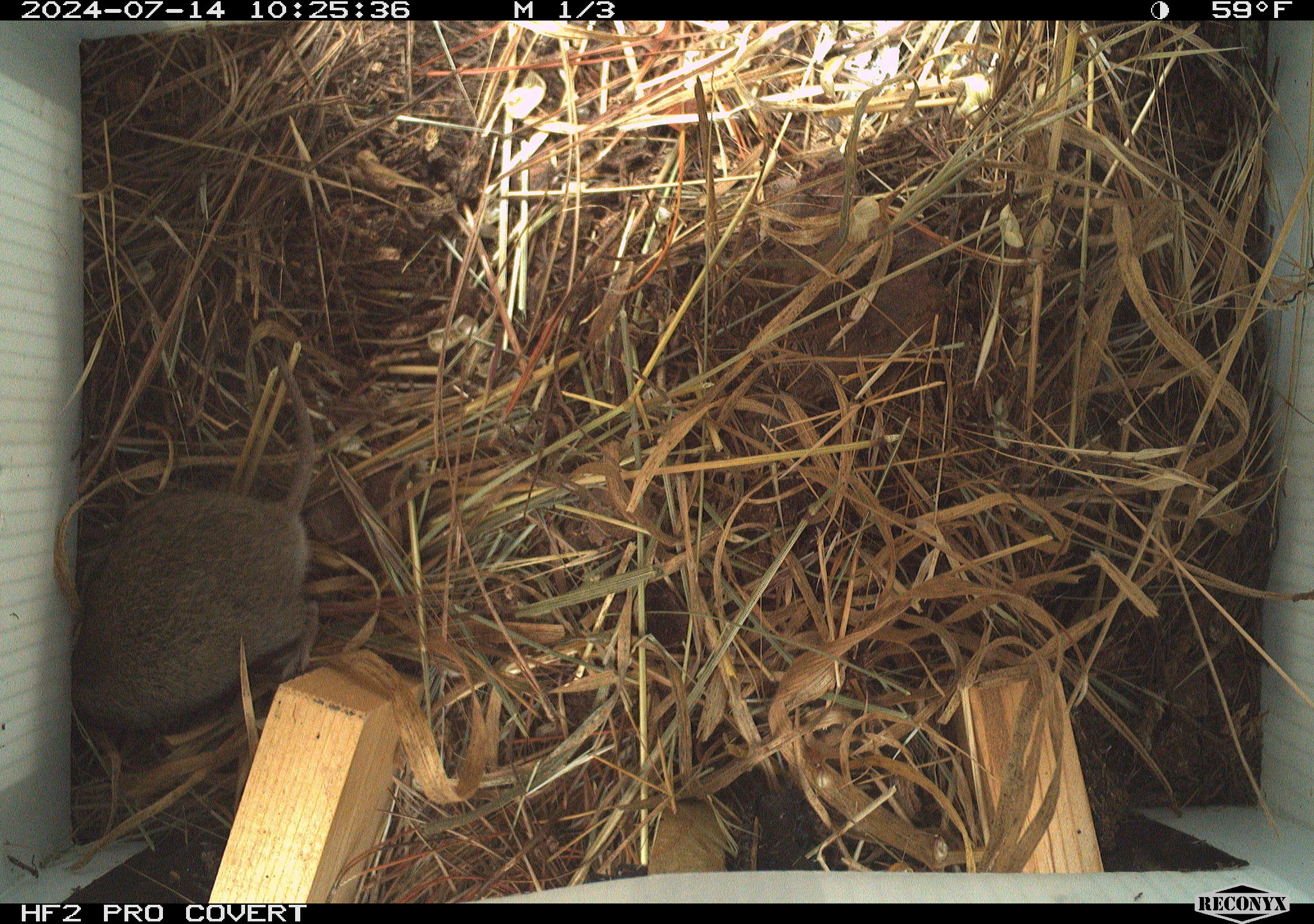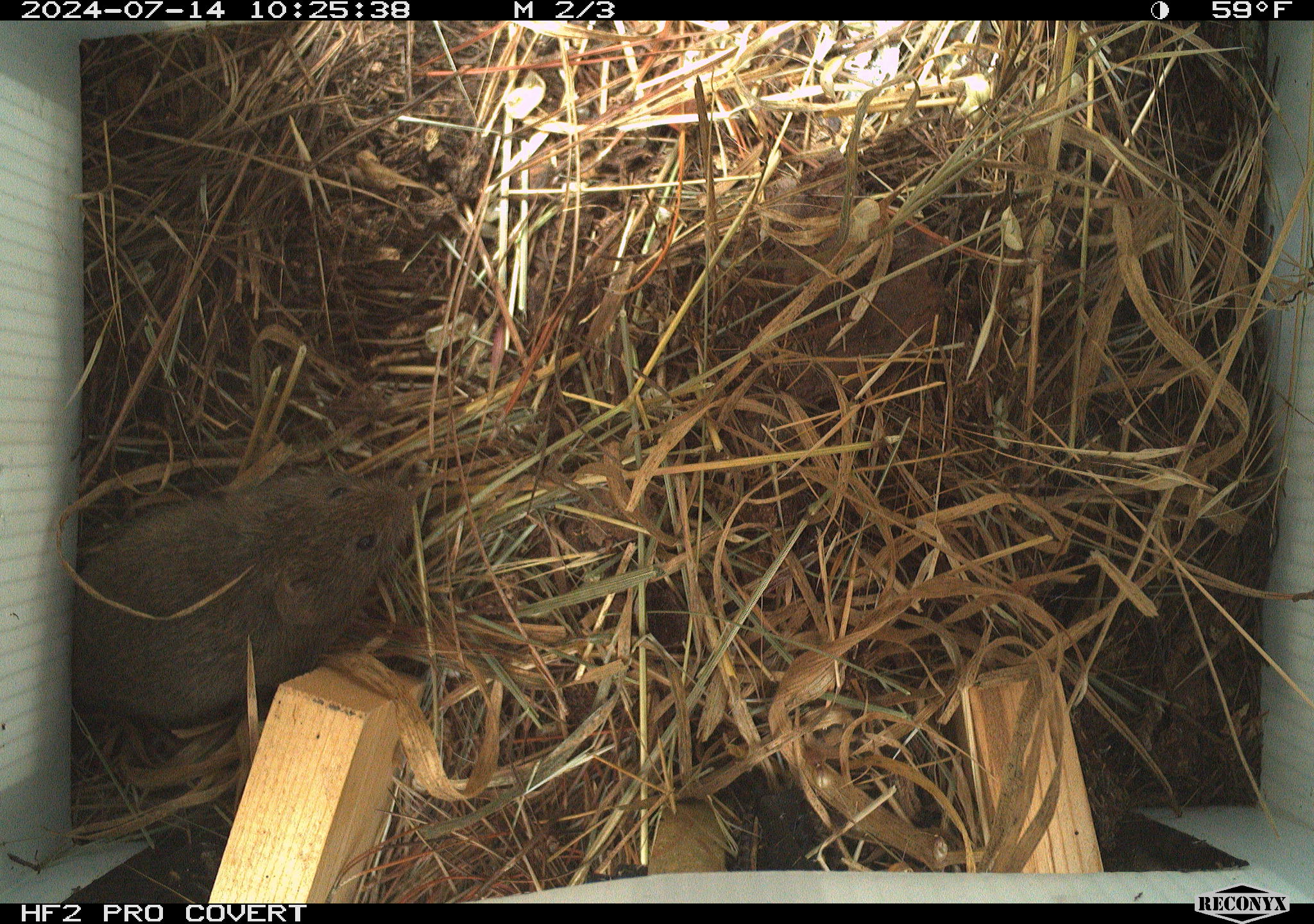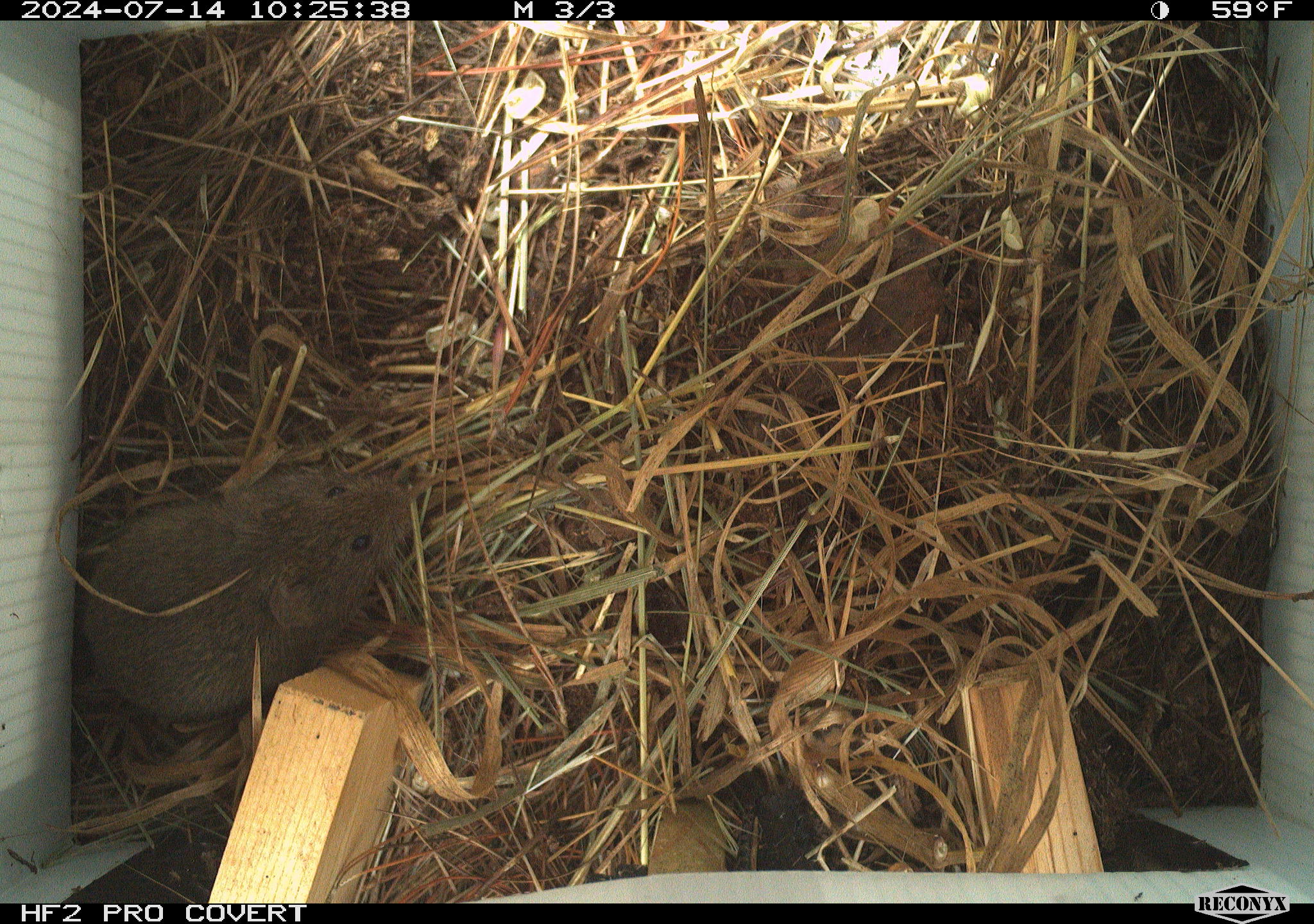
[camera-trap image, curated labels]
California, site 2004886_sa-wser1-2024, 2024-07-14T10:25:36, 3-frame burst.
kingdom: Animalia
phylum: Chordata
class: Mammalia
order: Rodentia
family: Cricetidae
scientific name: Arvicolinae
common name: voles, lemmings, and muskrats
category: arvicolinae subfamily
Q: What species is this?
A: Arvicolinae subfamily (voles, lemmings, and muskrats) (Arvicolinae).